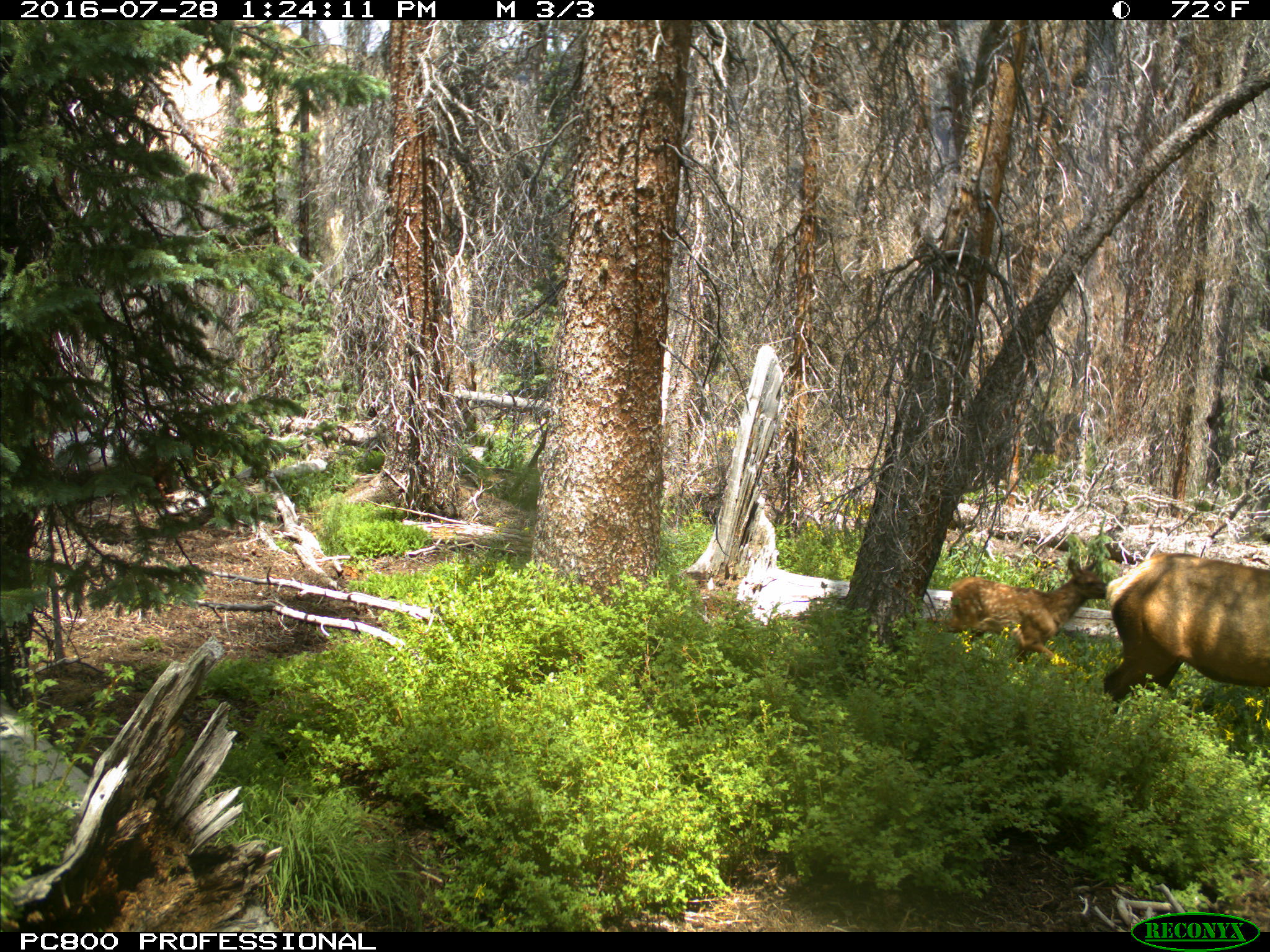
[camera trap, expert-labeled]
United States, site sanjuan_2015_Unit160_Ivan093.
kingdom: Animalia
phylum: Chordata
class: Mammalia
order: Artiodactyla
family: Cervidae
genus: Cervus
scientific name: Cervus elaphus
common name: red deer